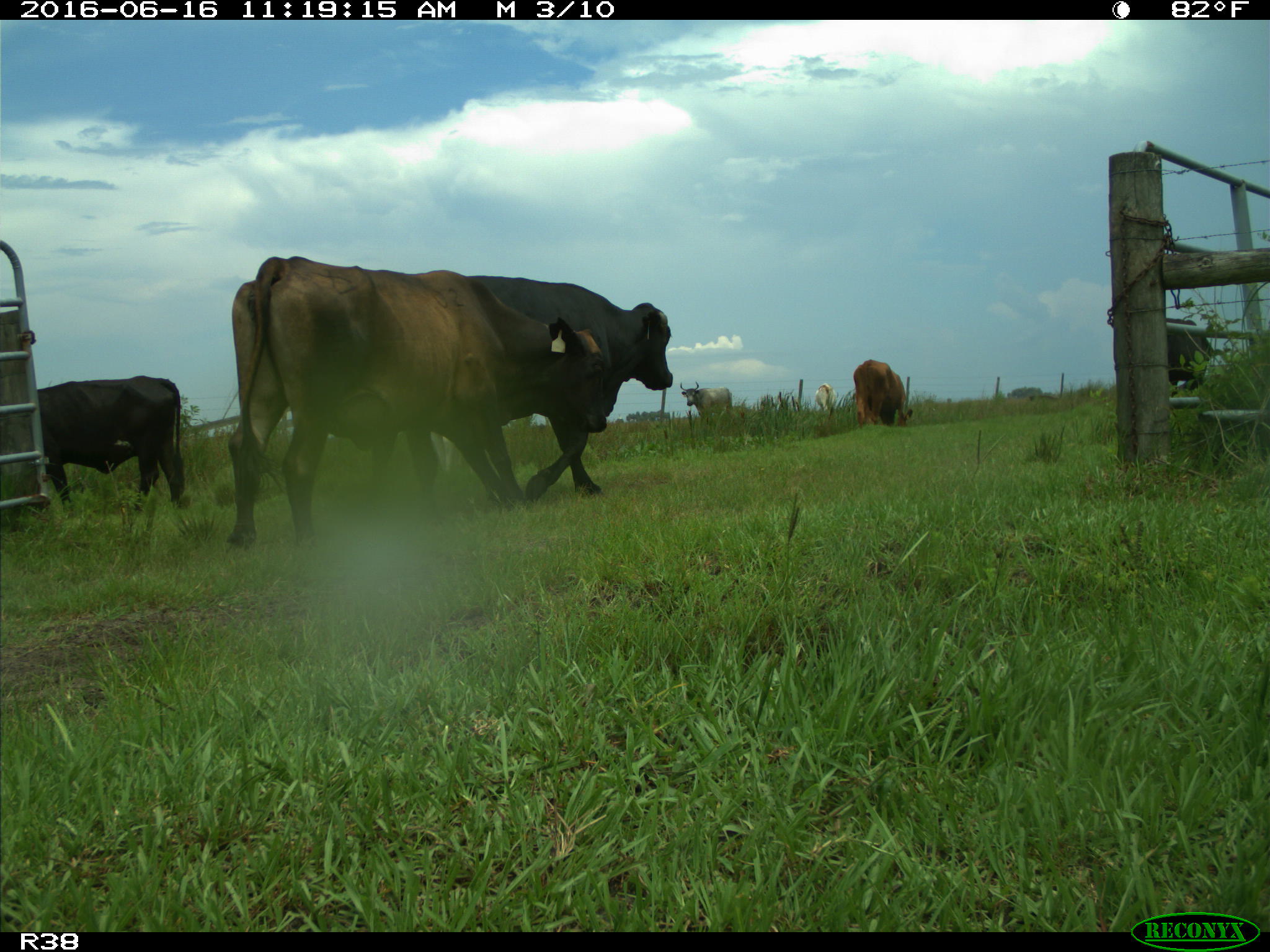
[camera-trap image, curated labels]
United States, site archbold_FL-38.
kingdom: Animalia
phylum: Chordata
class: Mammalia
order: Artiodactyla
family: Bovidae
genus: Bos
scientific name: Bos taurus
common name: domestic cow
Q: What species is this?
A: Bos taurus (domestic cow).